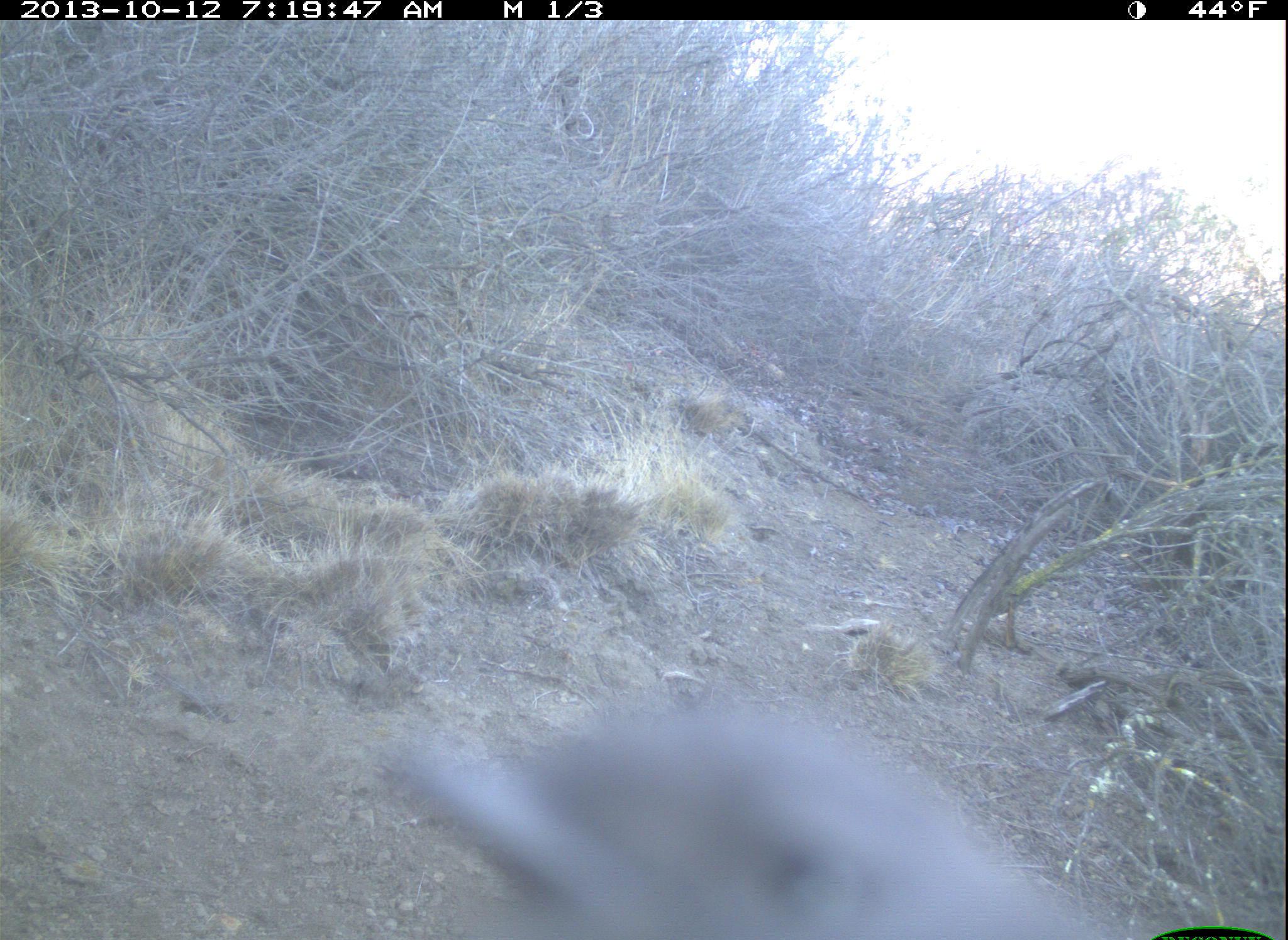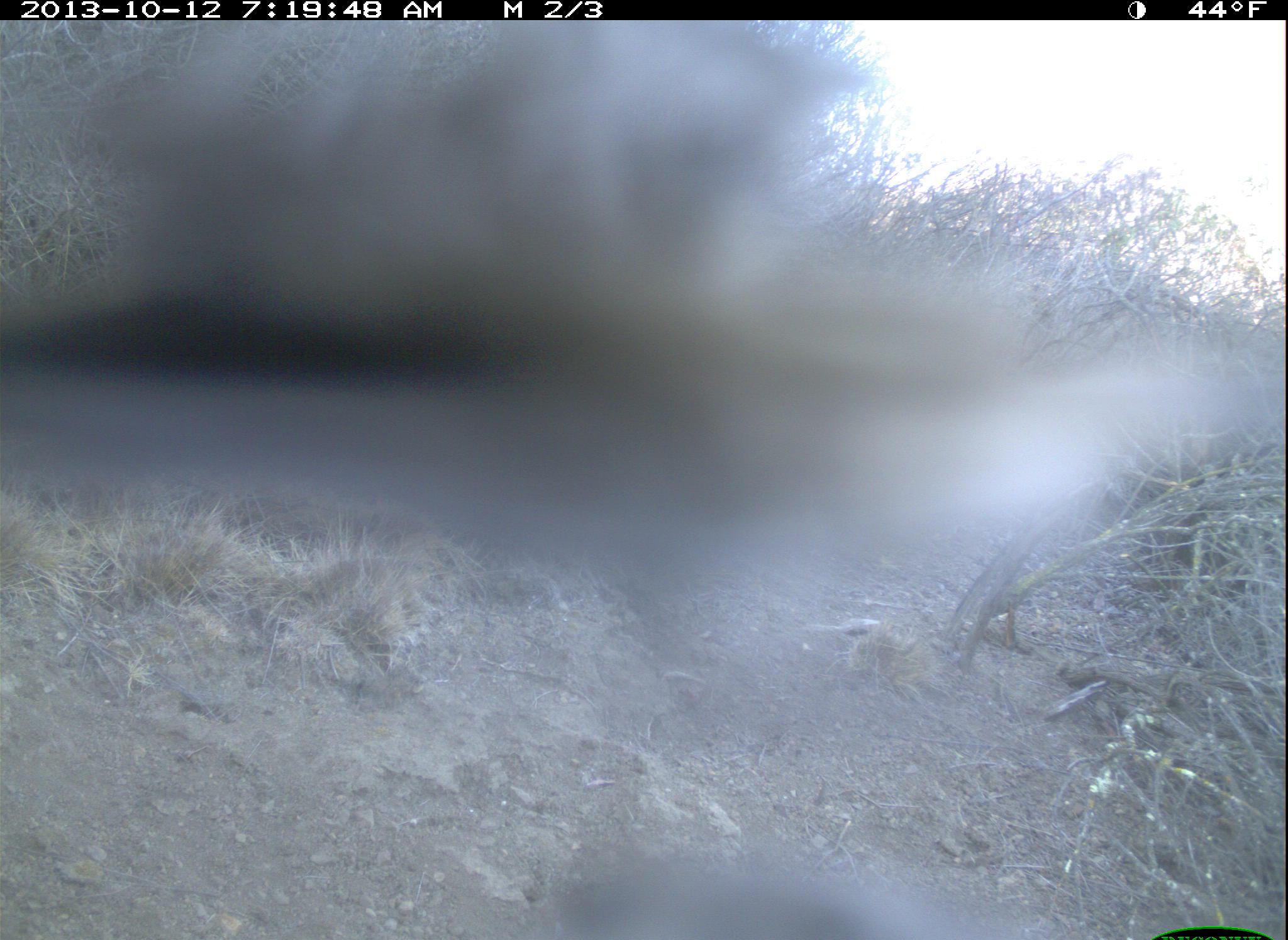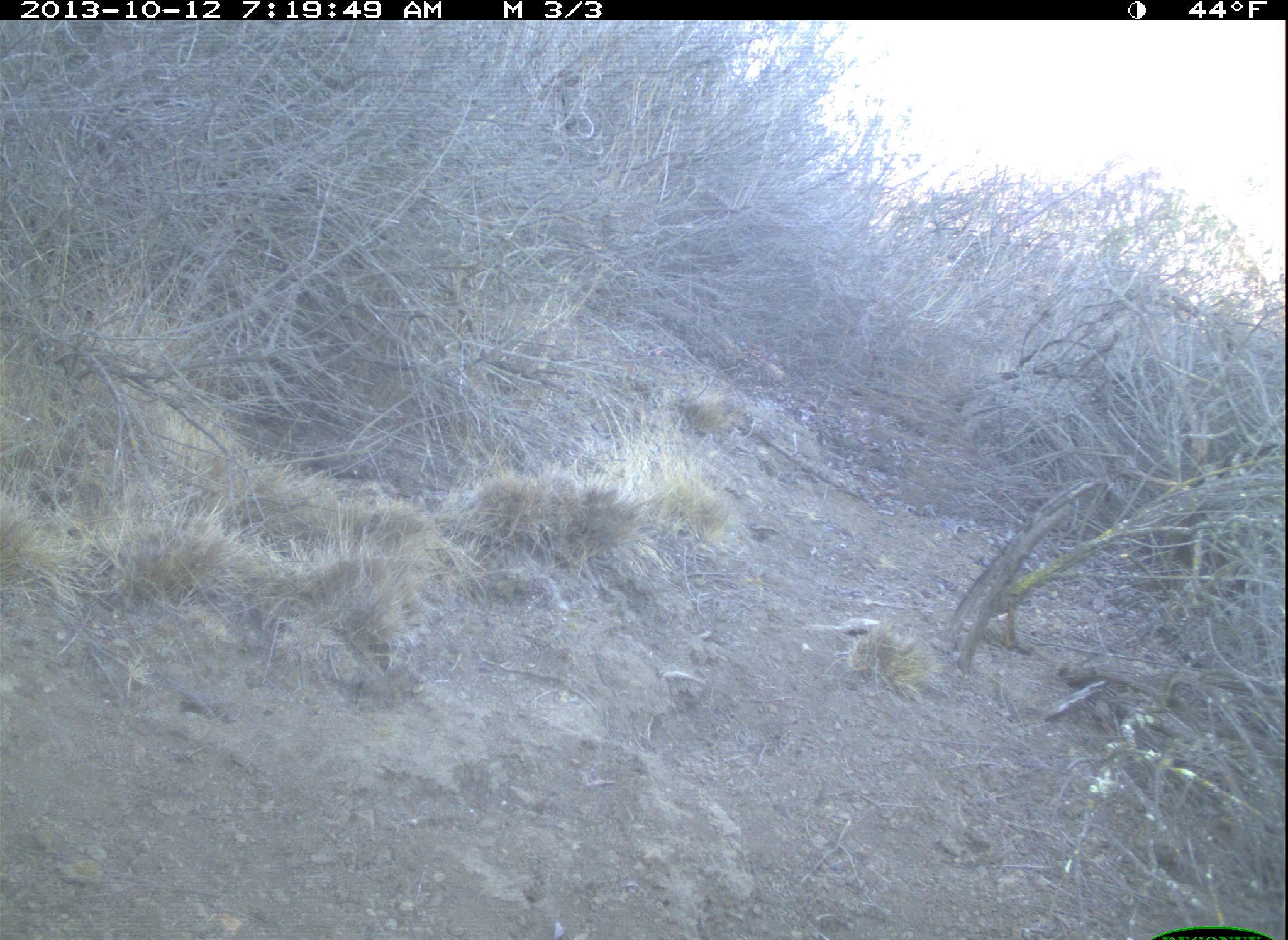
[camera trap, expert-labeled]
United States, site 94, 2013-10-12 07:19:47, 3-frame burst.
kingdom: Animalia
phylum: Chordata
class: Aves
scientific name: Aves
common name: bird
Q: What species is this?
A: Bird (Aves).